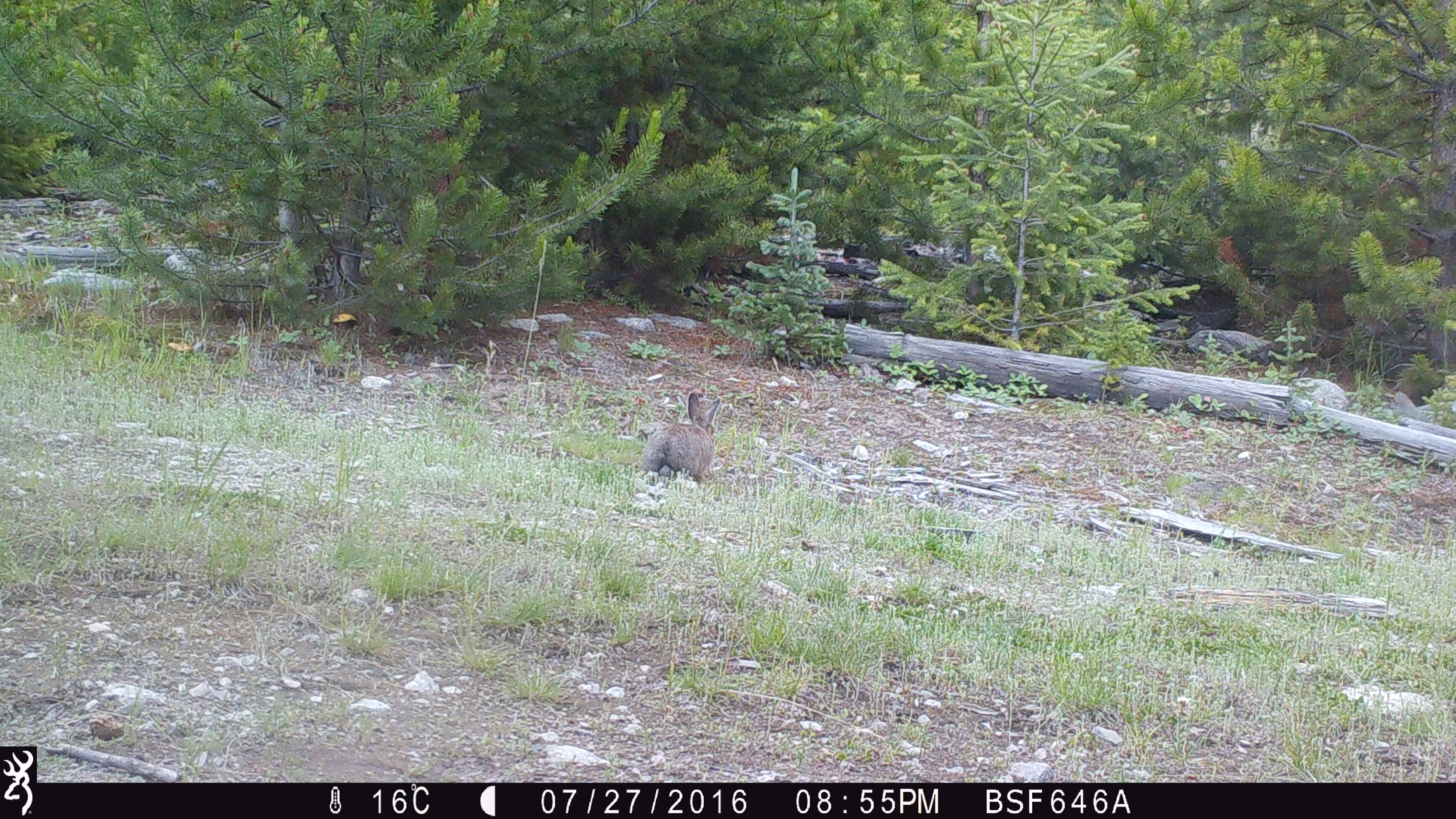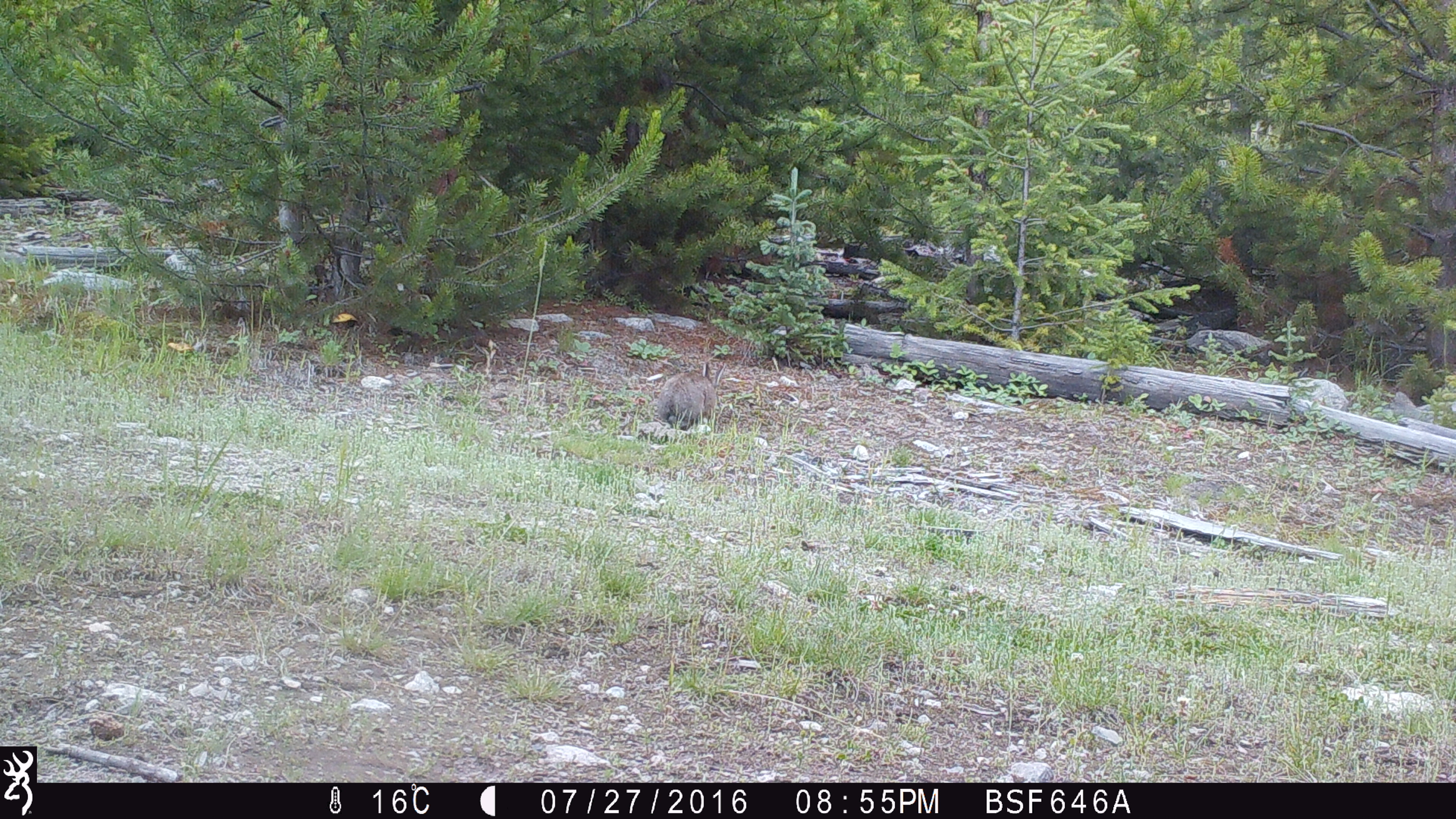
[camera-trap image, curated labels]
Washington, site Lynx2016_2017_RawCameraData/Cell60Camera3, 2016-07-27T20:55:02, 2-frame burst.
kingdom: Animalia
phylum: Chordata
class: Mammalia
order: Lagomorpha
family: Leporidae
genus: Lepus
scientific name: Lepus americanus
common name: snowshoe hare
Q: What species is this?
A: Lepus americanus (snowshoe hare).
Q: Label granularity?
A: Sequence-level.